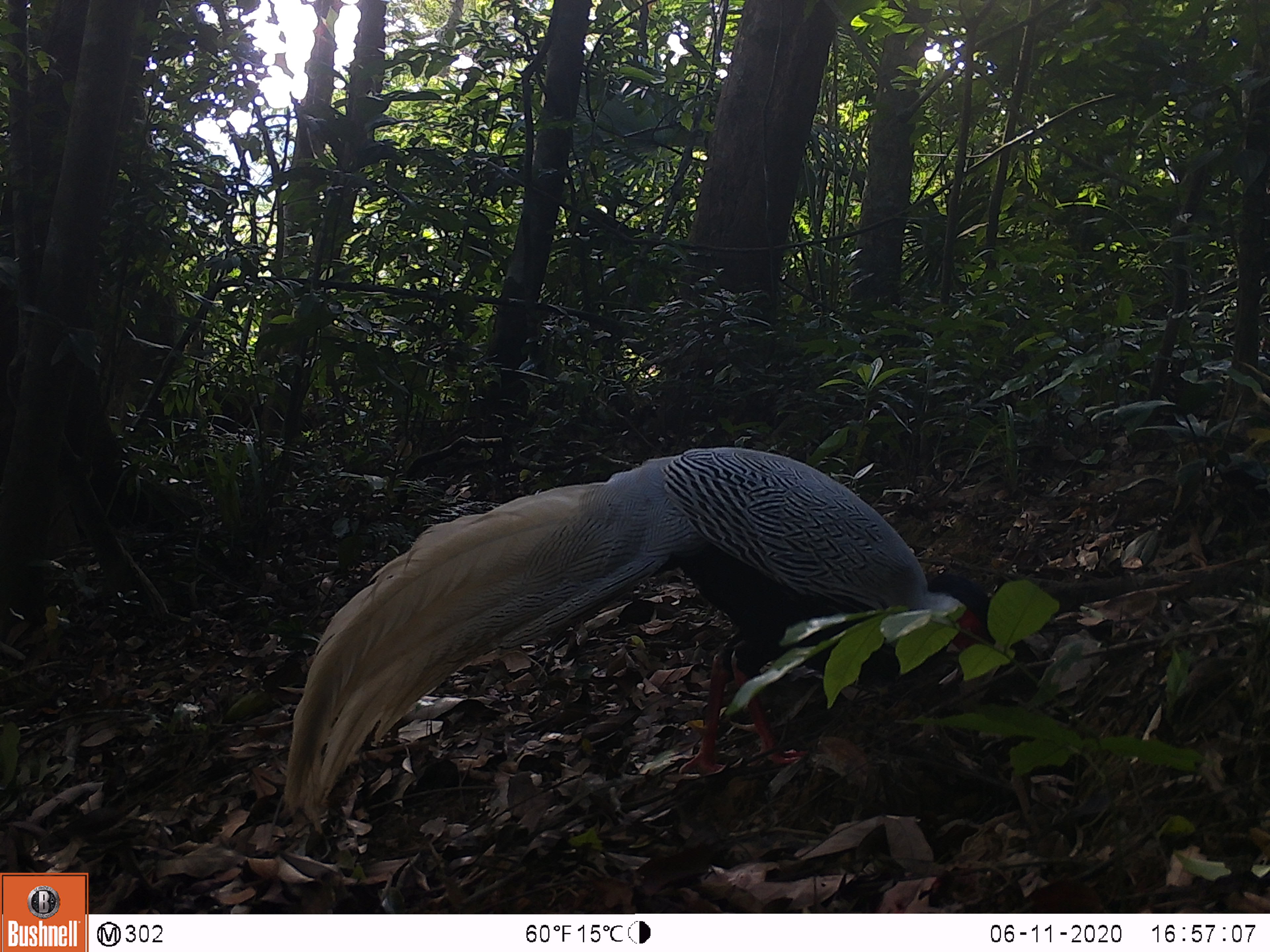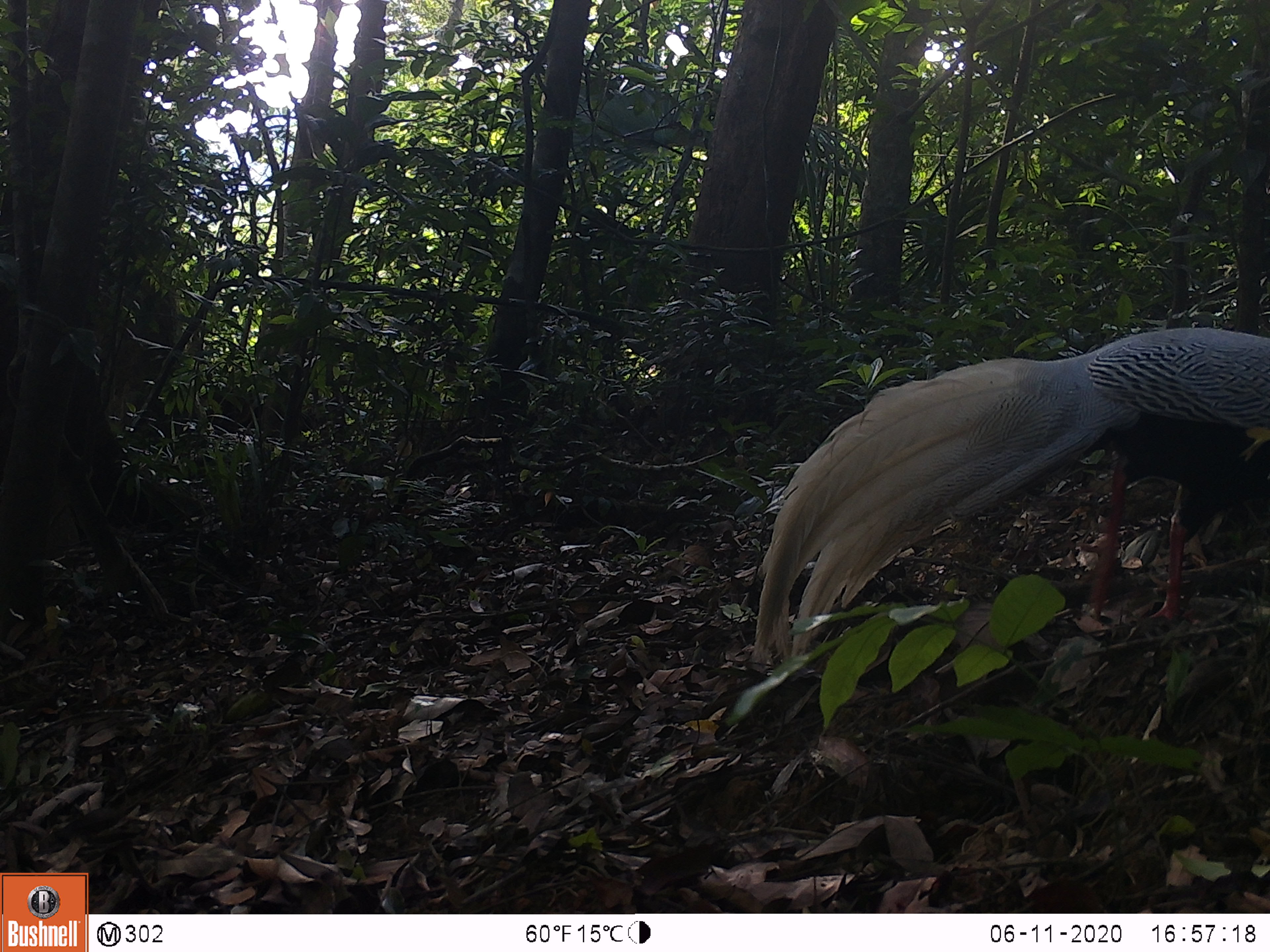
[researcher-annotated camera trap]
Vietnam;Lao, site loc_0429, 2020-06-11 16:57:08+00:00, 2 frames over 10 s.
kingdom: Animalia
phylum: Chordata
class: Aves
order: Galliformes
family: Phasianidae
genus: Lophura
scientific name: Lophura nycthemera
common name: silver pheasant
Silver pheasant (Lophura nycthemera). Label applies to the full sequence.